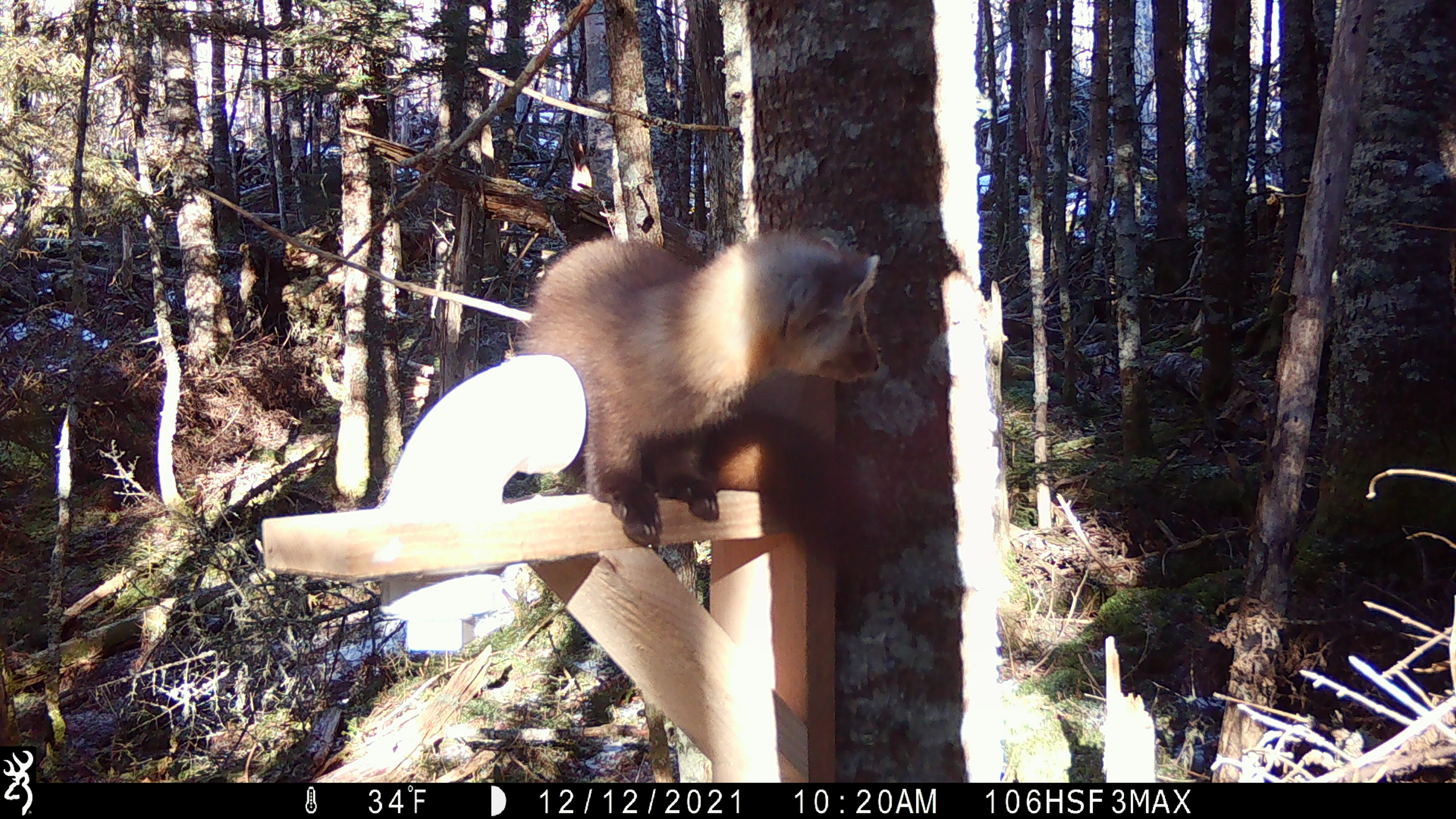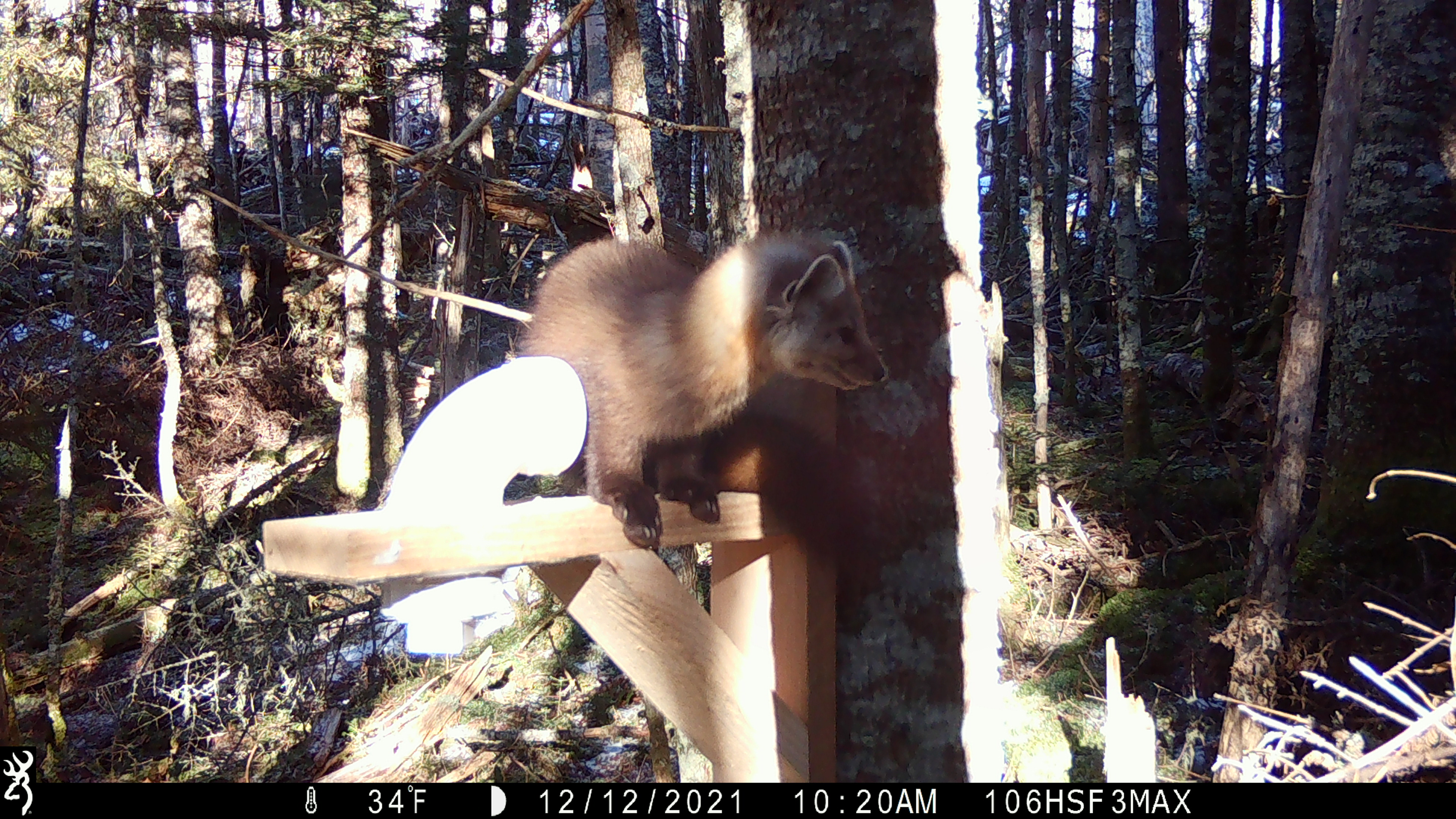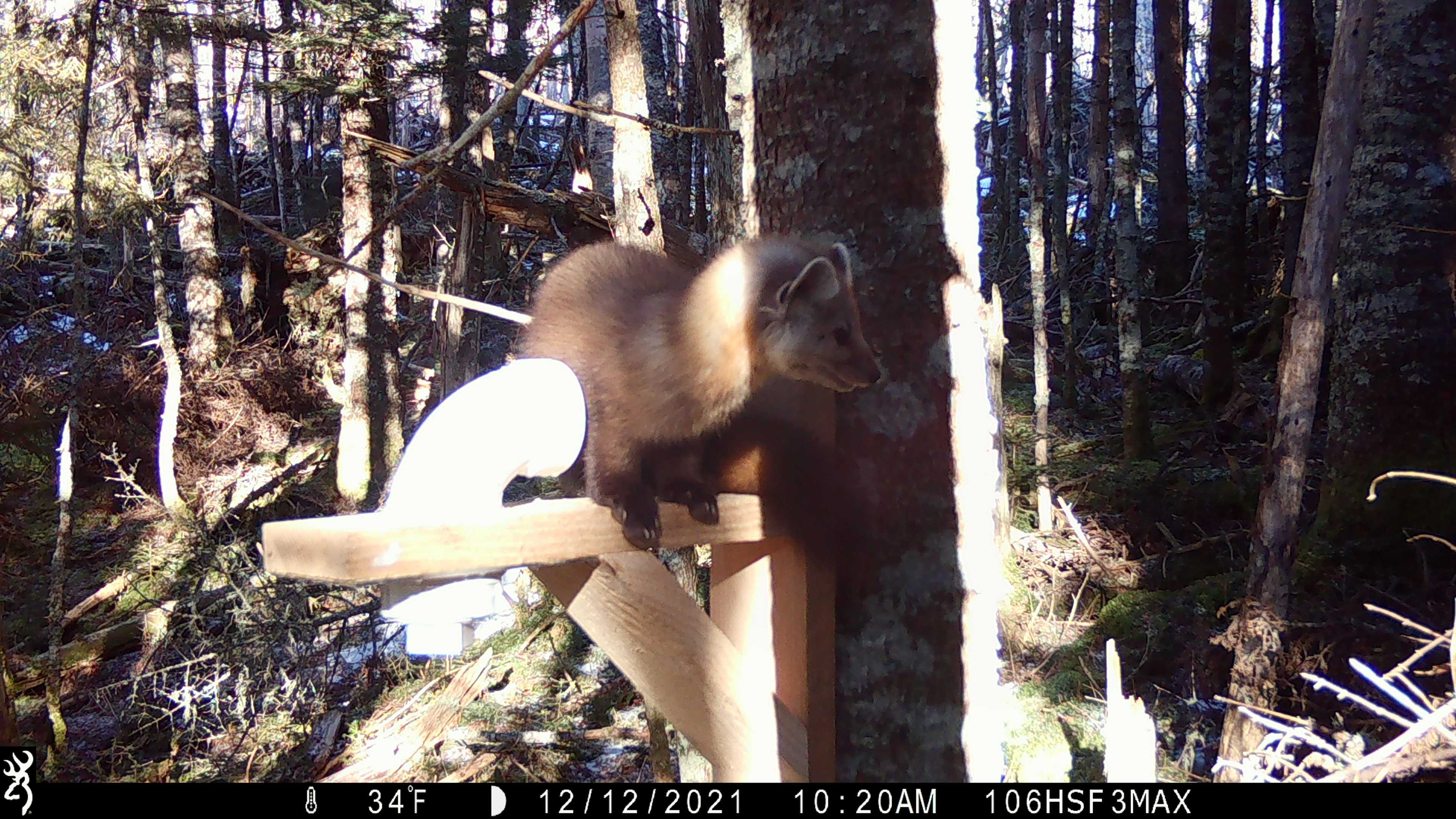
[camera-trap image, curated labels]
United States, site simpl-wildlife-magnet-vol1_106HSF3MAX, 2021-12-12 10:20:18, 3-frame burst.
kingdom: Animalia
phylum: Chordata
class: Mammalia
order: Carnivora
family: Mustelidae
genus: Martes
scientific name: Martes americana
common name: american marten